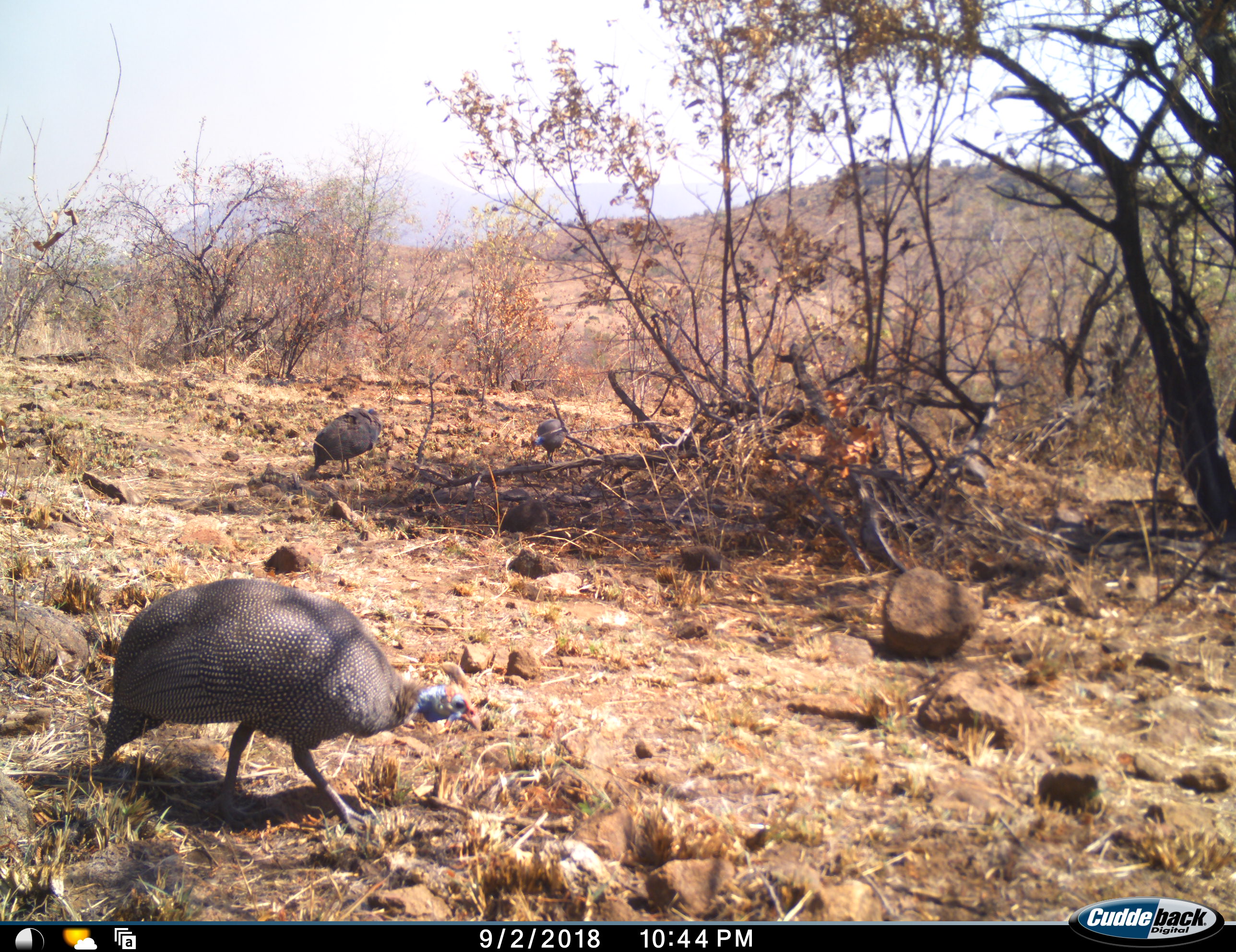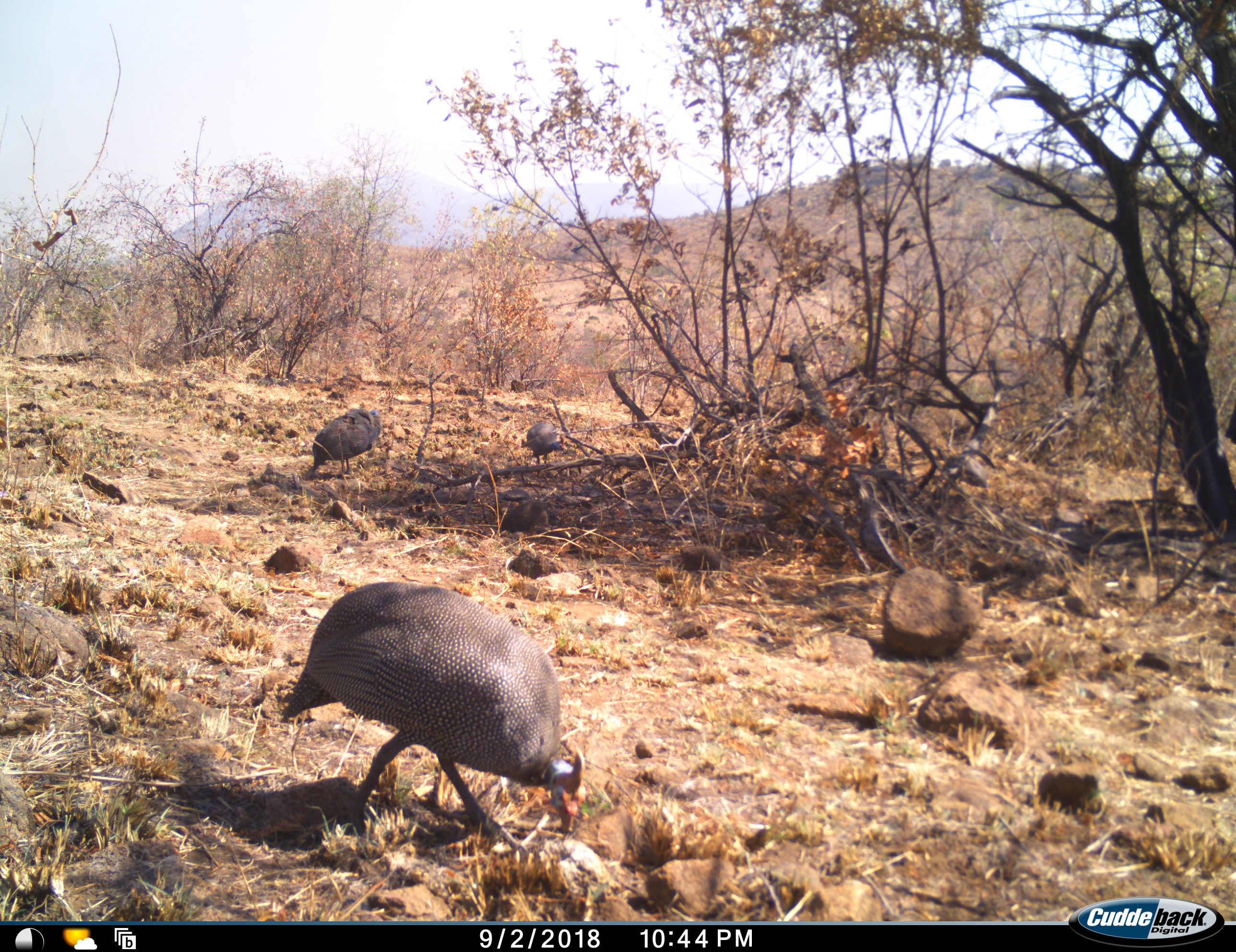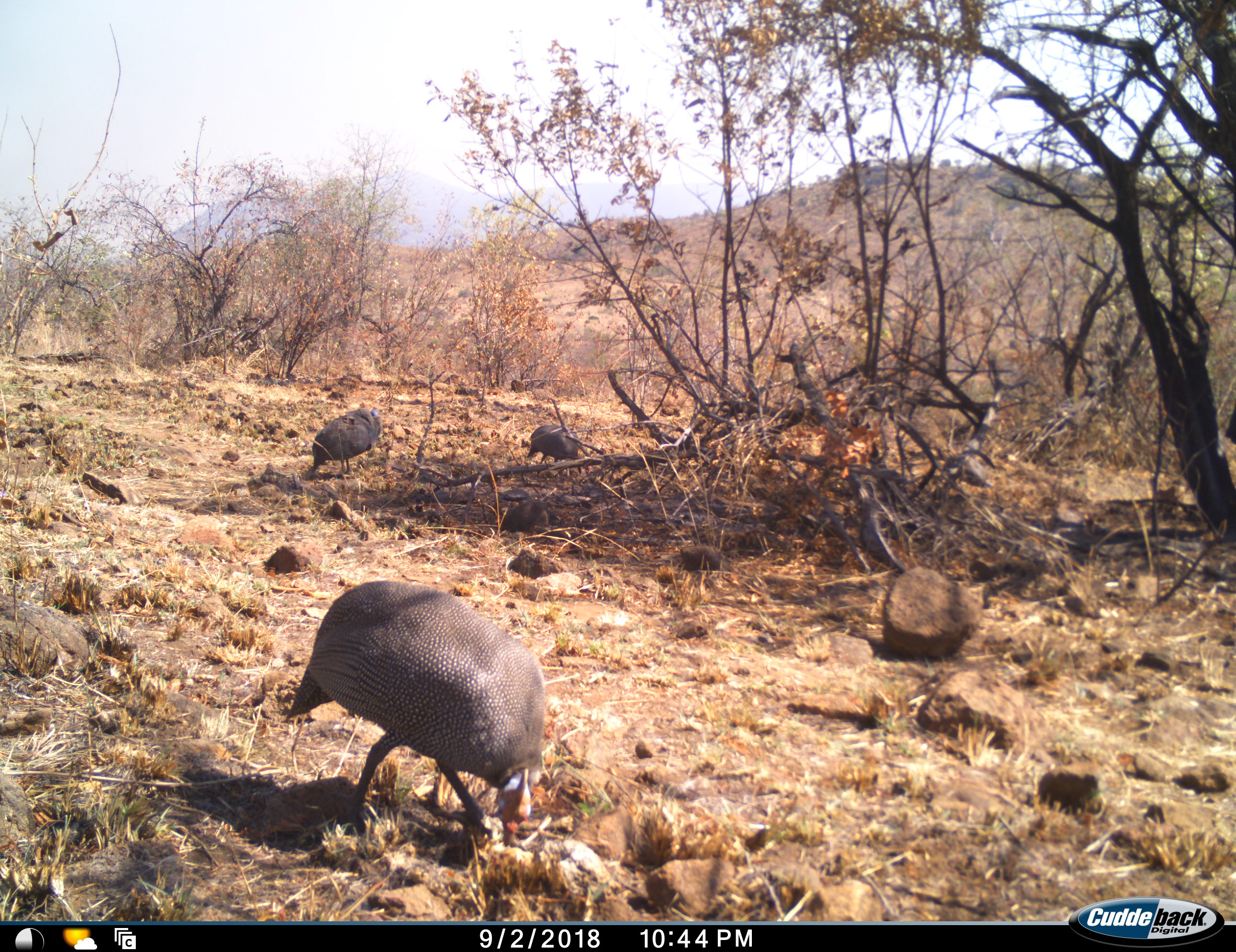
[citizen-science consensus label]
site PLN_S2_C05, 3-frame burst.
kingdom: Animalia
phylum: Chordata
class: Aves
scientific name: Aves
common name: bird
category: birdother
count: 3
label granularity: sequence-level